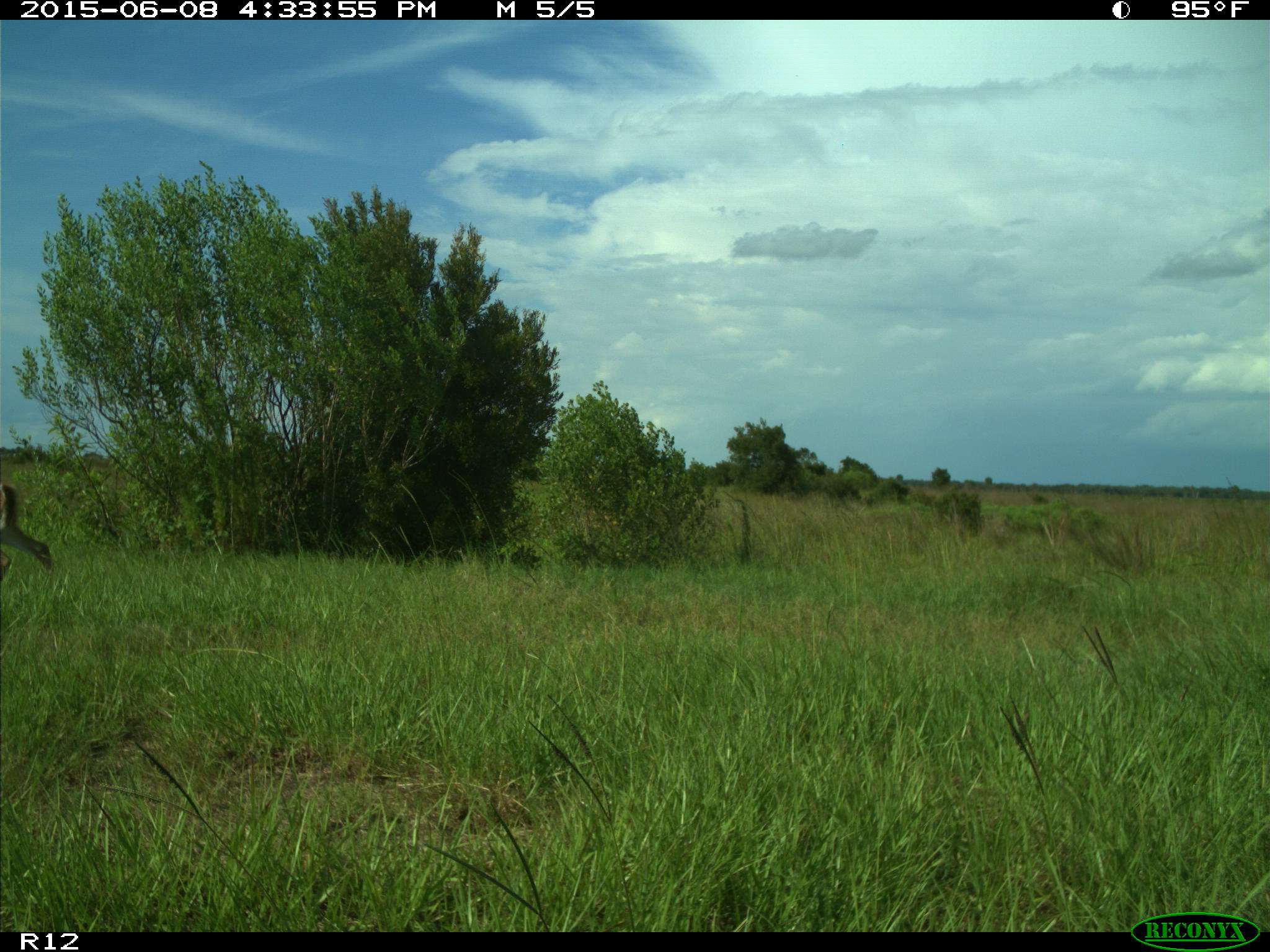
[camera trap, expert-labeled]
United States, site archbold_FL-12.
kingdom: Animalia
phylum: Chordata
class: Mammalia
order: Artiodactyla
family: Cervidae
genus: Odocoileus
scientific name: Odocoileus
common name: deer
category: unidentified deer